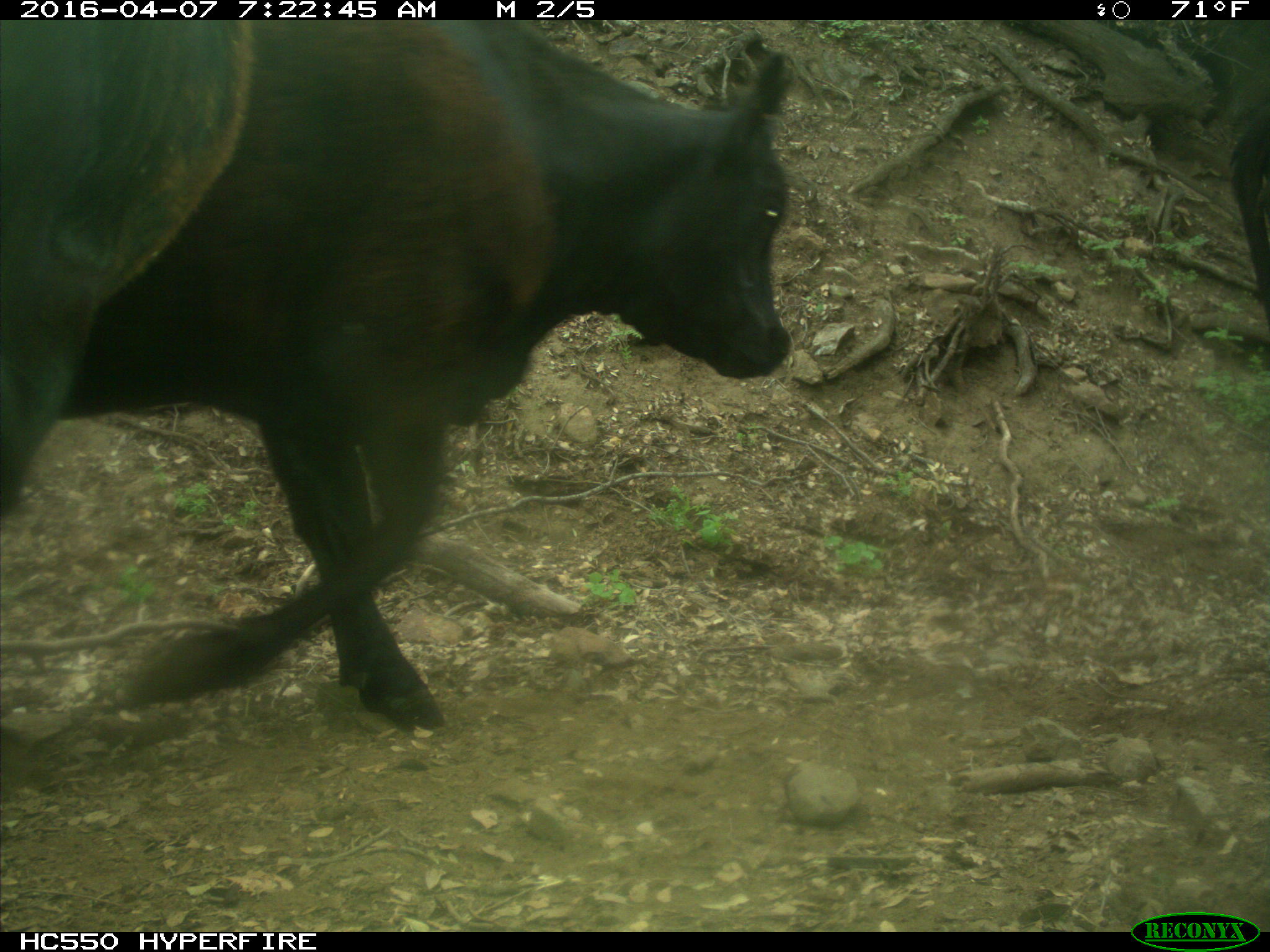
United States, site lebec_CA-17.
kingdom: Animalia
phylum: Chordata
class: Mammalia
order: Artiodactyla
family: Bovidae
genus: Bos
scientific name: Bos taurus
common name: domestic cow